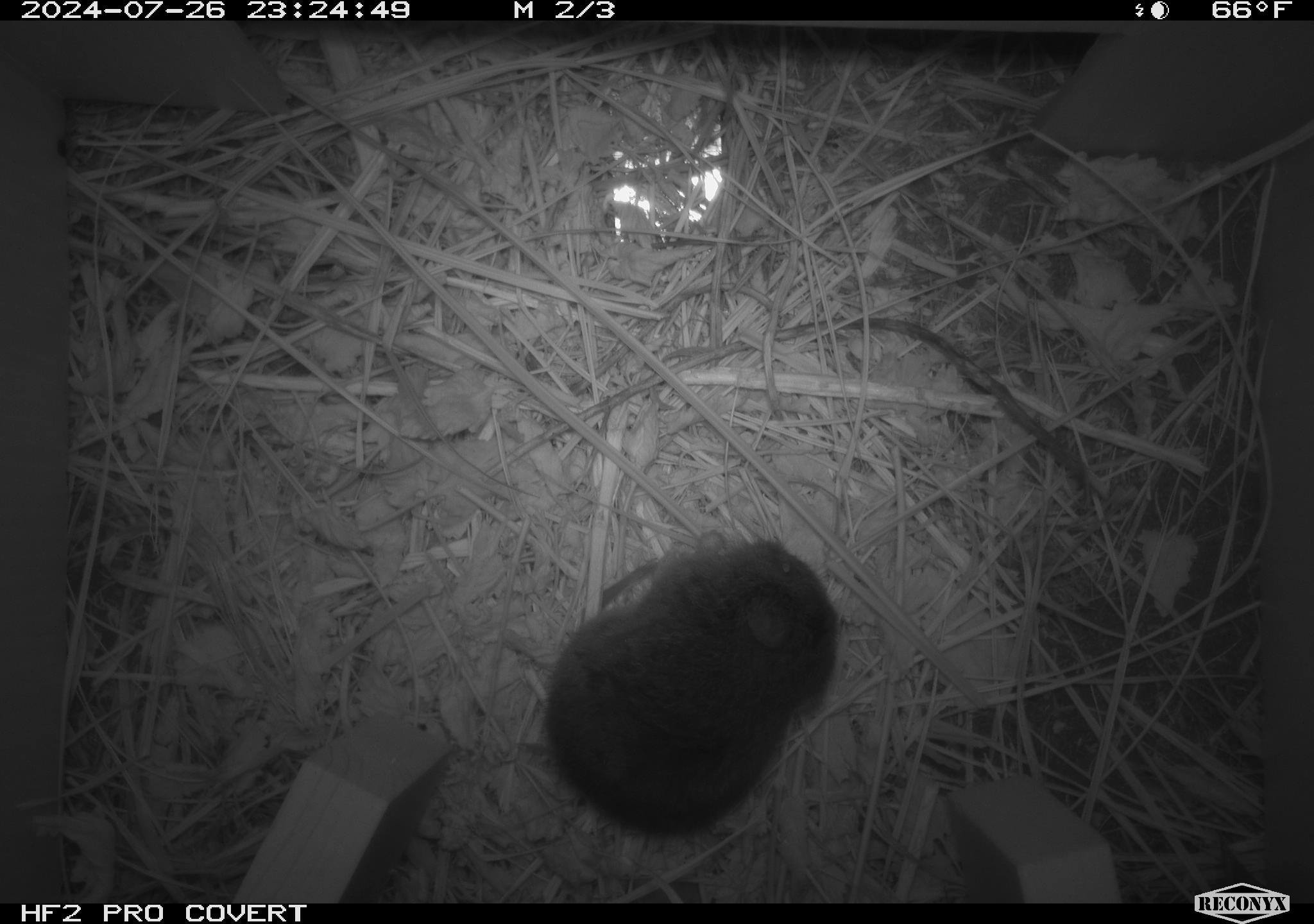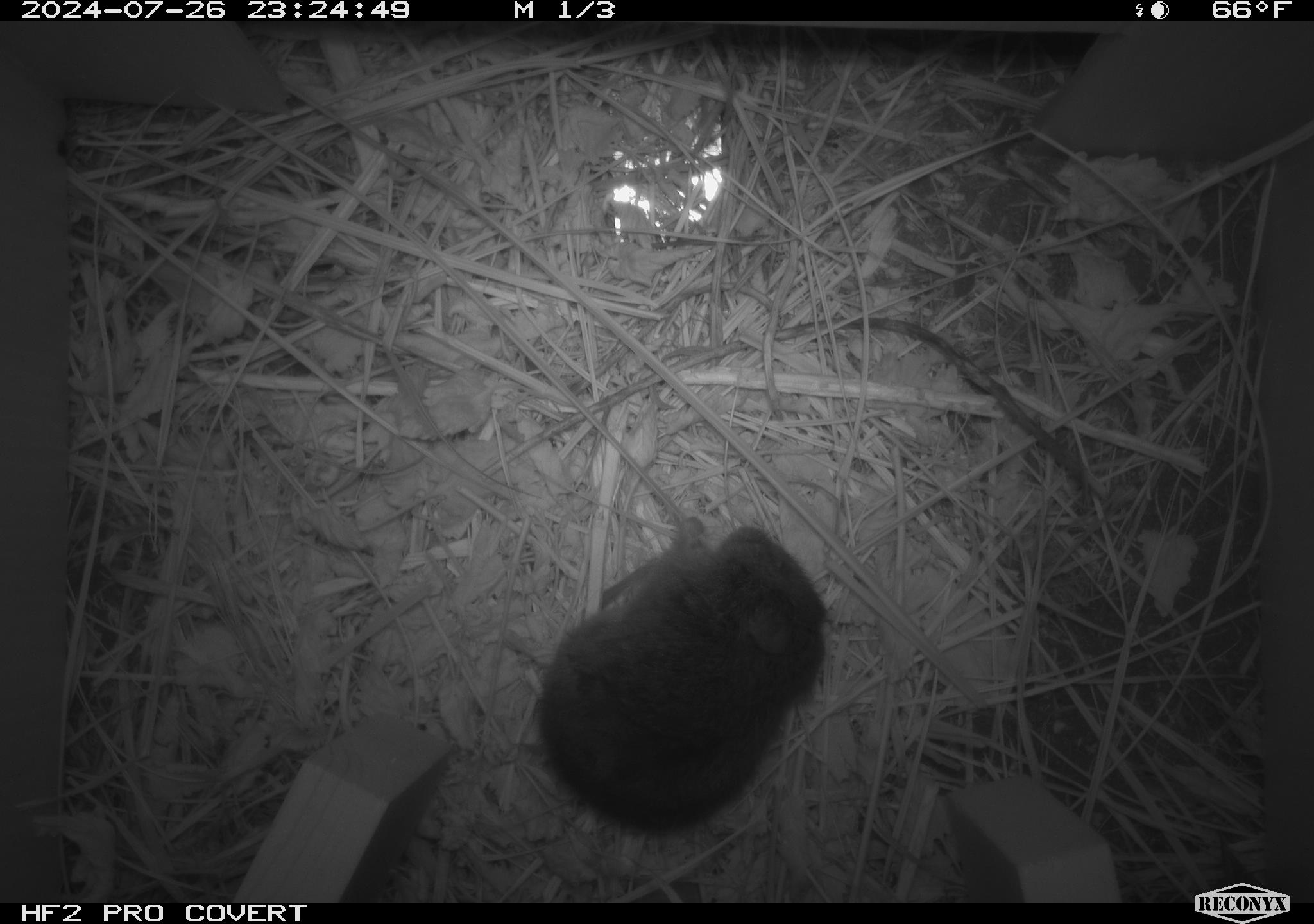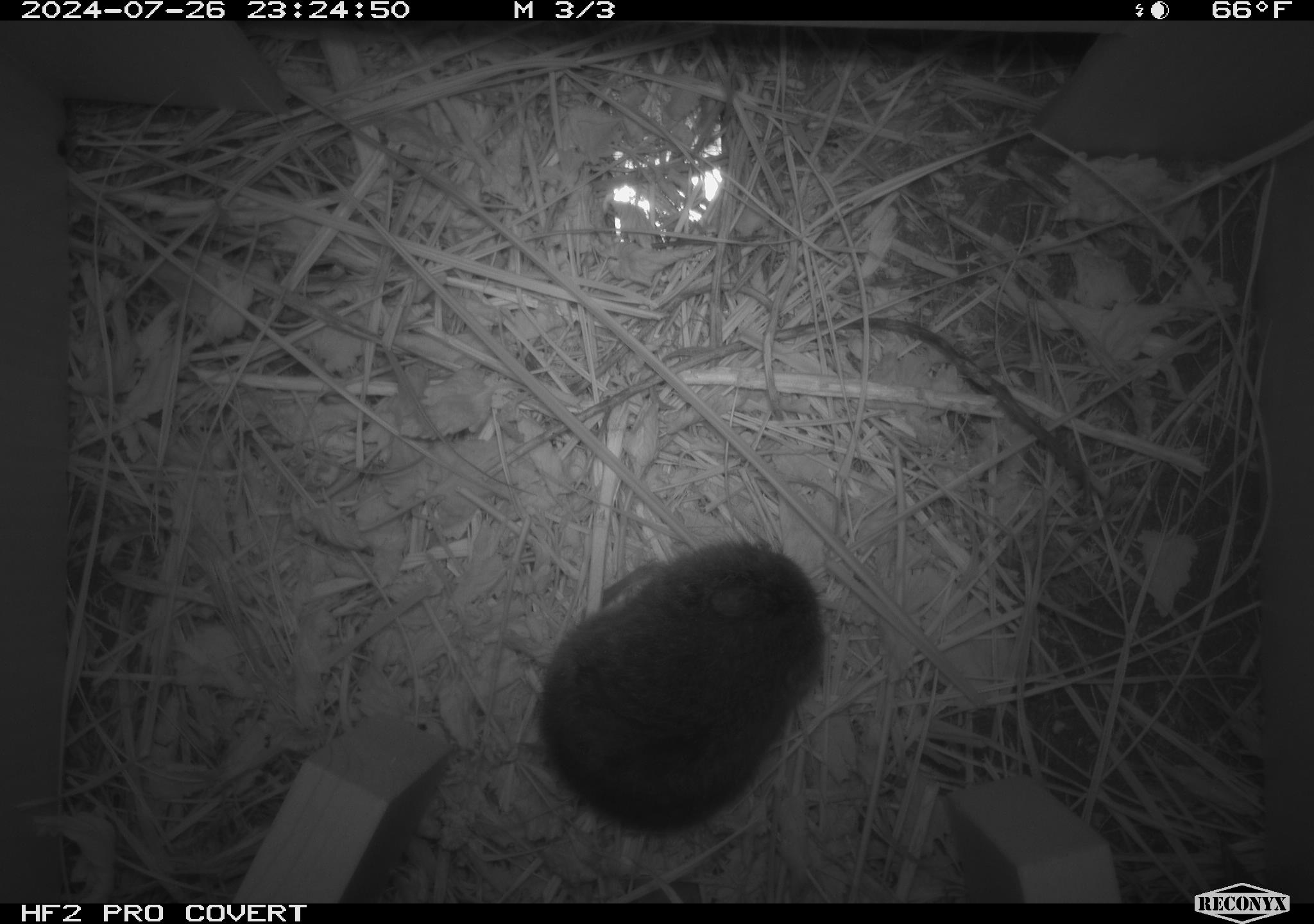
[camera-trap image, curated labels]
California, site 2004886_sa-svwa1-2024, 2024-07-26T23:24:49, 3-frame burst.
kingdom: Animalia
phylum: Chordata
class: Mammalia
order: Rodentia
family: Cricetidae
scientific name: Arvicolinae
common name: voles, lemmings, and muskrats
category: arvicolinae subfamily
Arvicolinae subfamily (voles, lemmings, and muskrats) (Arvicolinae).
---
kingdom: Animalia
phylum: Arthropoda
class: Insecta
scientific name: Insecta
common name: insect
Insect (Insecta).